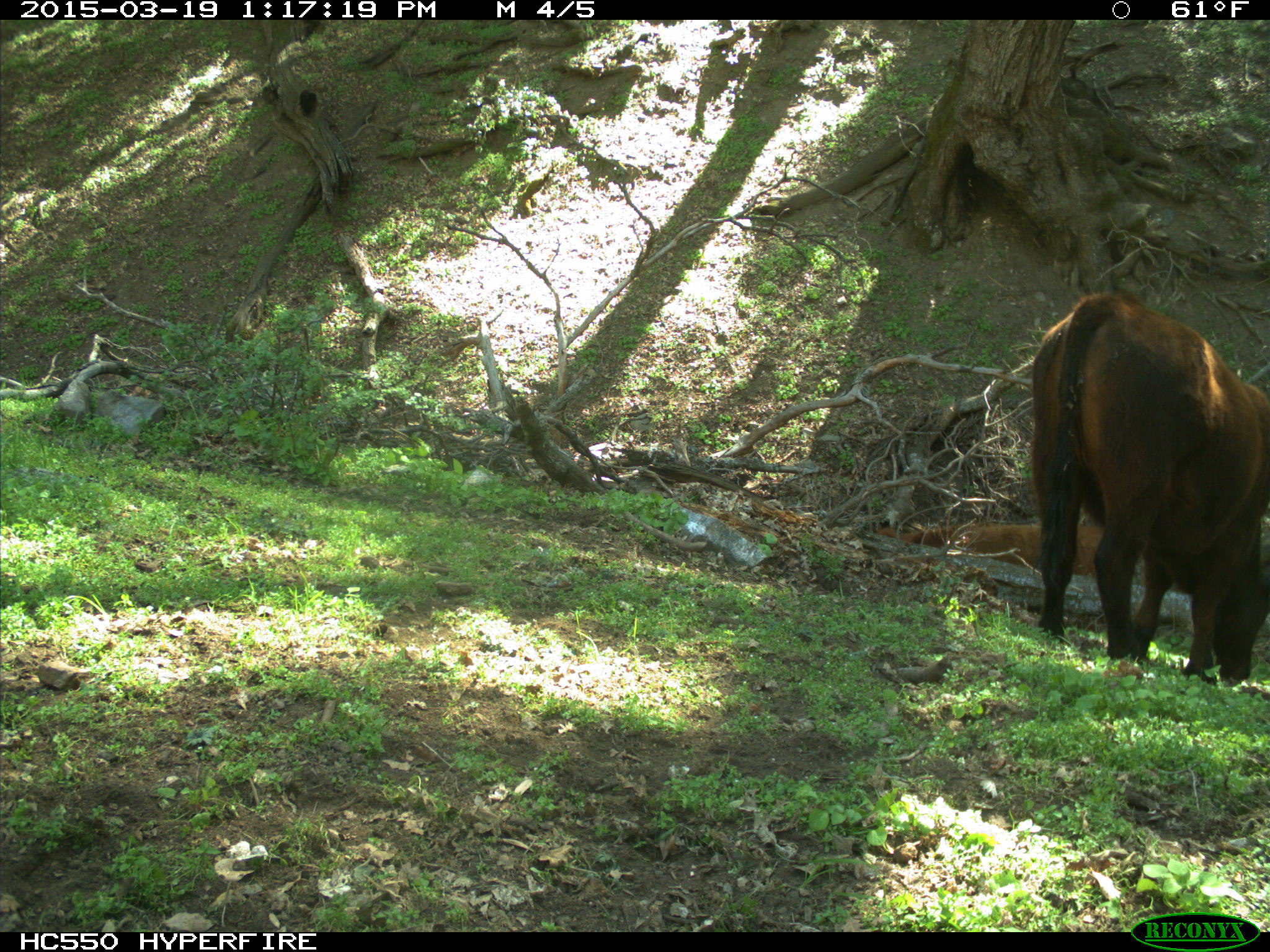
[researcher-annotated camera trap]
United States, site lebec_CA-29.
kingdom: Animalia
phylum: Chordata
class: Mammalia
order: Artiodactyla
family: Bovidae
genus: Bos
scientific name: Bos taurus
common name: domestic cow